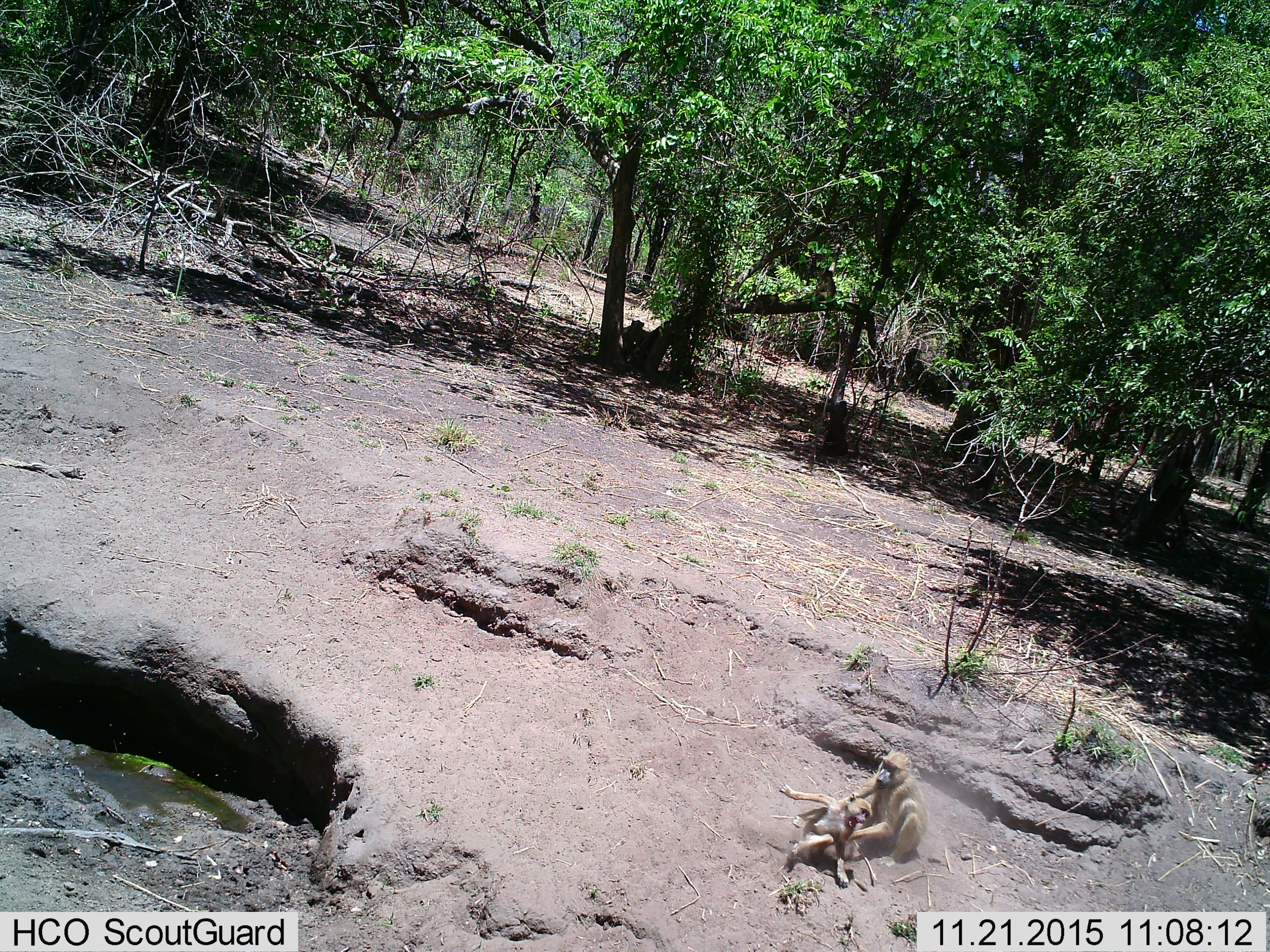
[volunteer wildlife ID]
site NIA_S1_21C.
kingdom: Animalia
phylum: Chordata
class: Mammalia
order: Primates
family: Cercopithecidae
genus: Papio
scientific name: Papio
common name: baboon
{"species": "baboon (Papio)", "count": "2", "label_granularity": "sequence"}